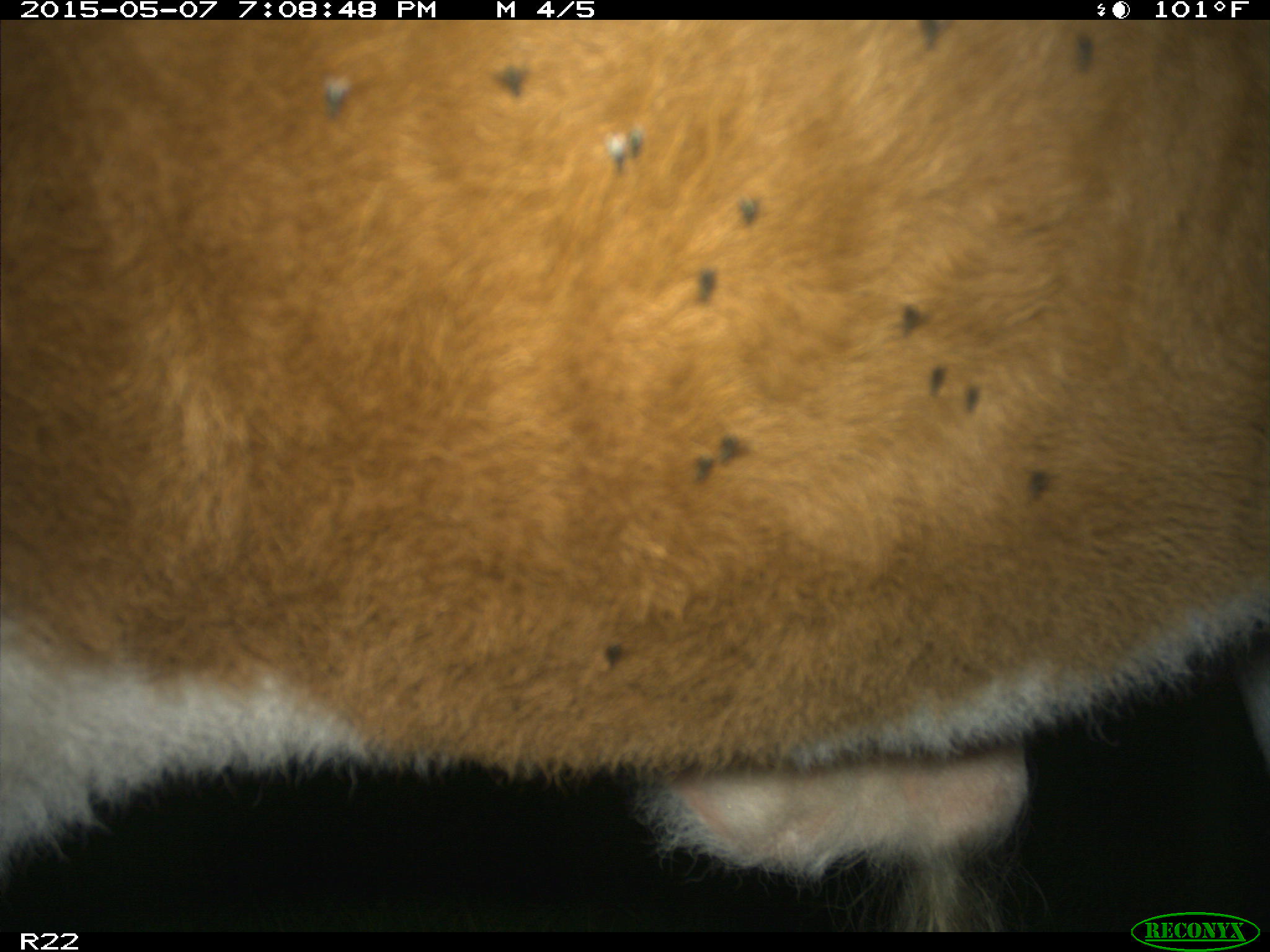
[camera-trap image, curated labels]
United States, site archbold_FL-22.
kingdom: Animalia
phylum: Chordata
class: Mammalia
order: Artiodactyla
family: Bovidae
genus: Bos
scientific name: Bos taurus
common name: domestic cow